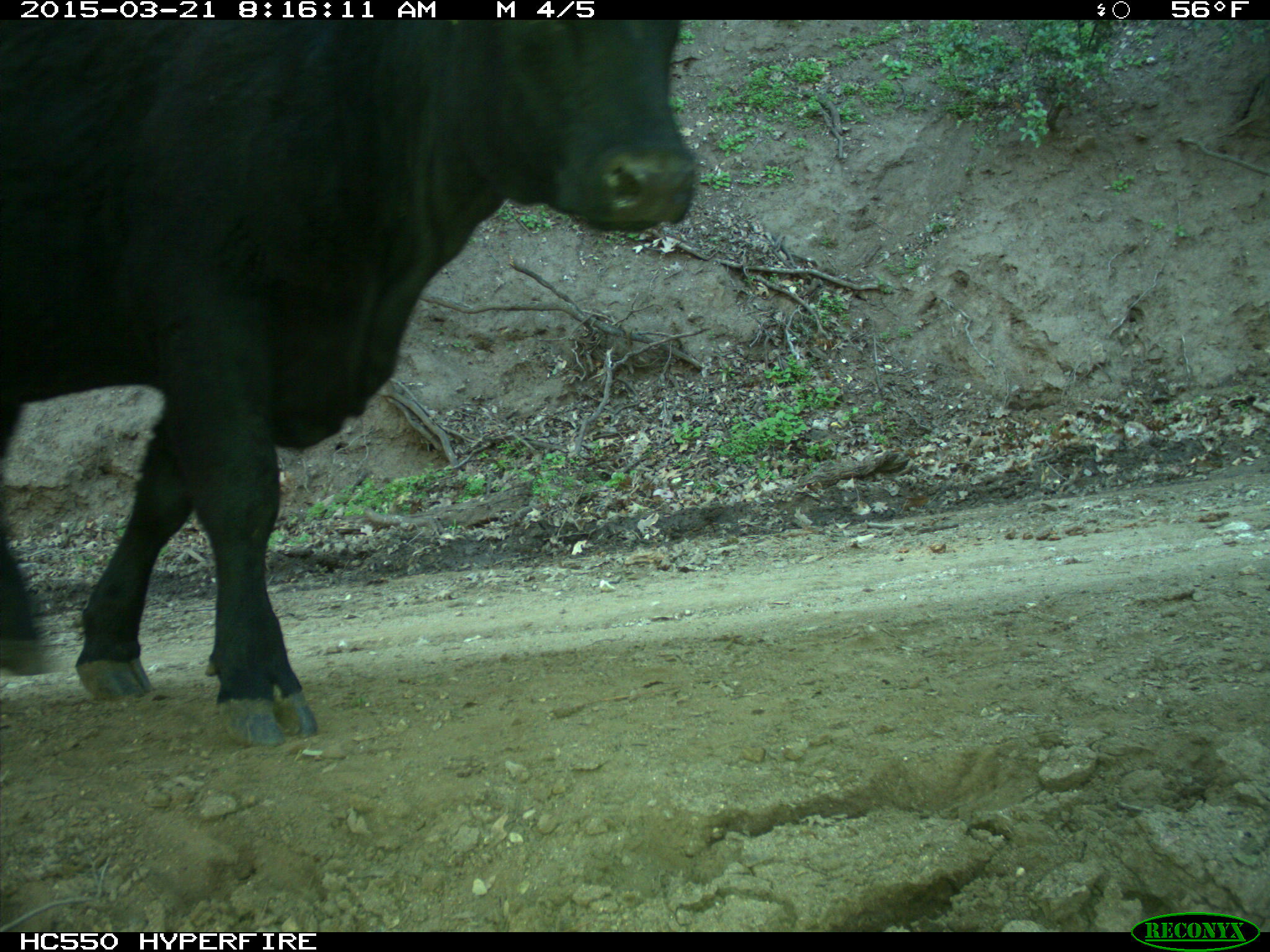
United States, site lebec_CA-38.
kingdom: Animalia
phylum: Chordata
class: Mammalia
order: Artiodactyla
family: Bovidae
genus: Bos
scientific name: Bos taurus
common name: domestic cow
Bos taurus (domestic cow).